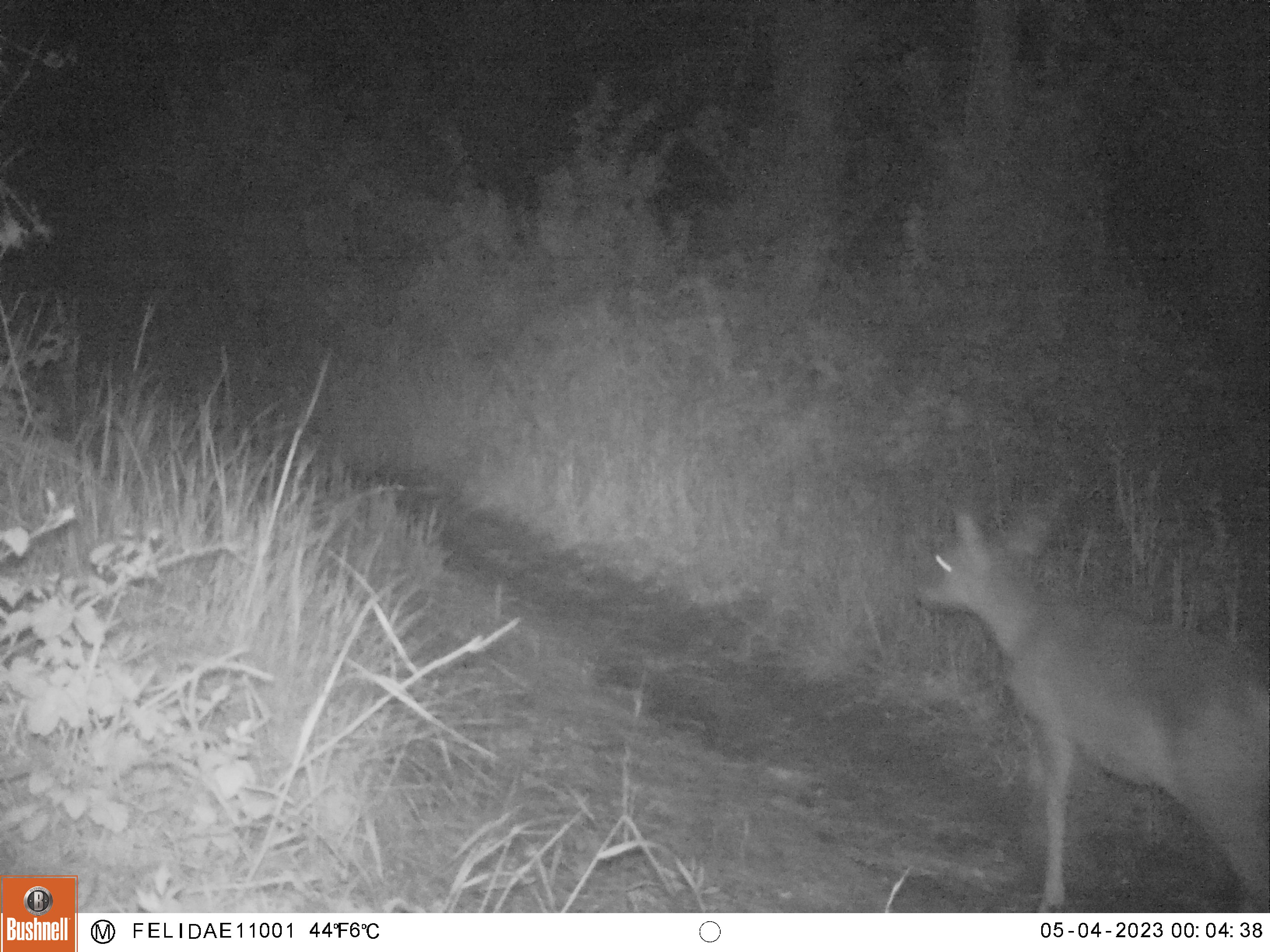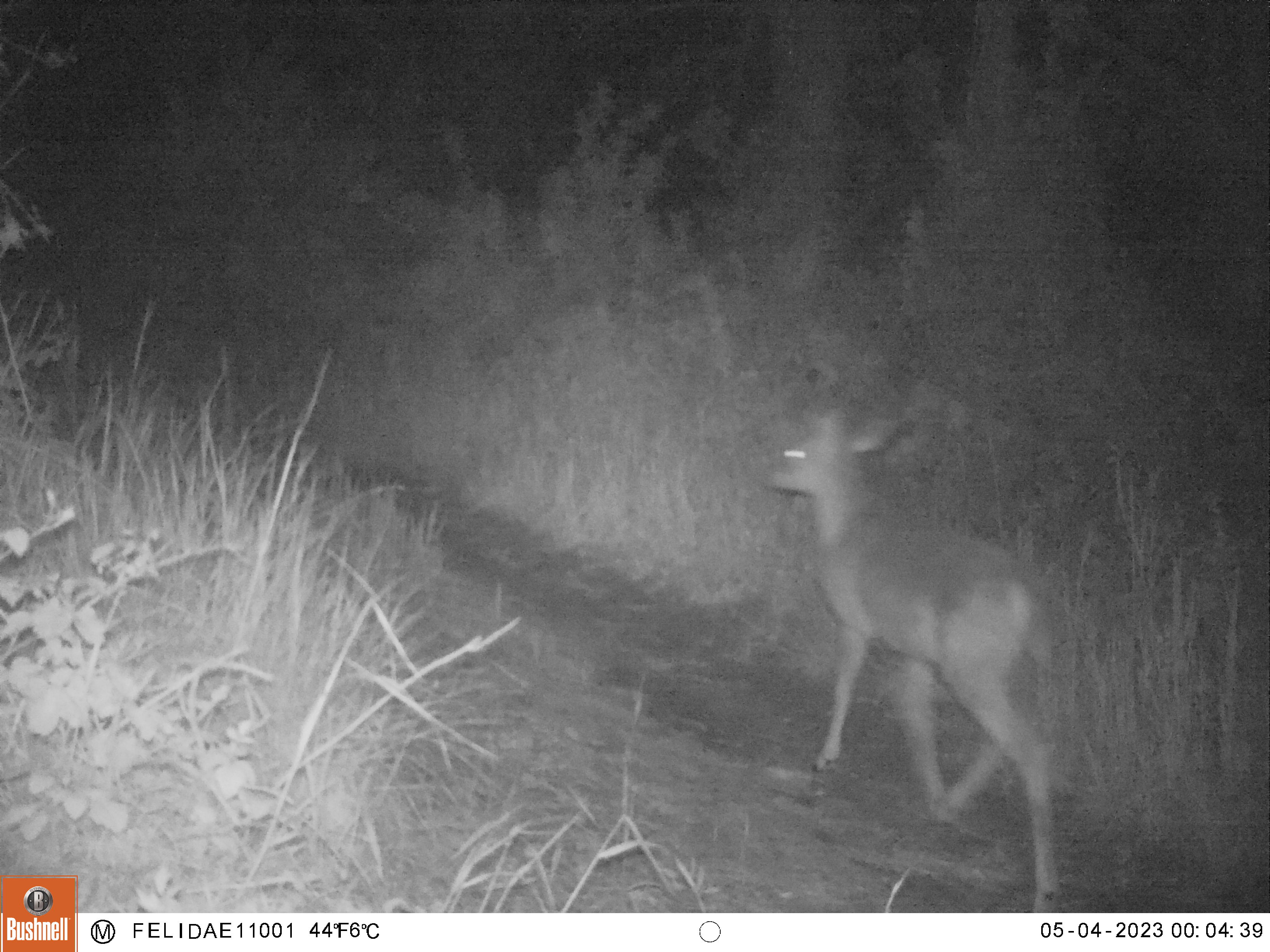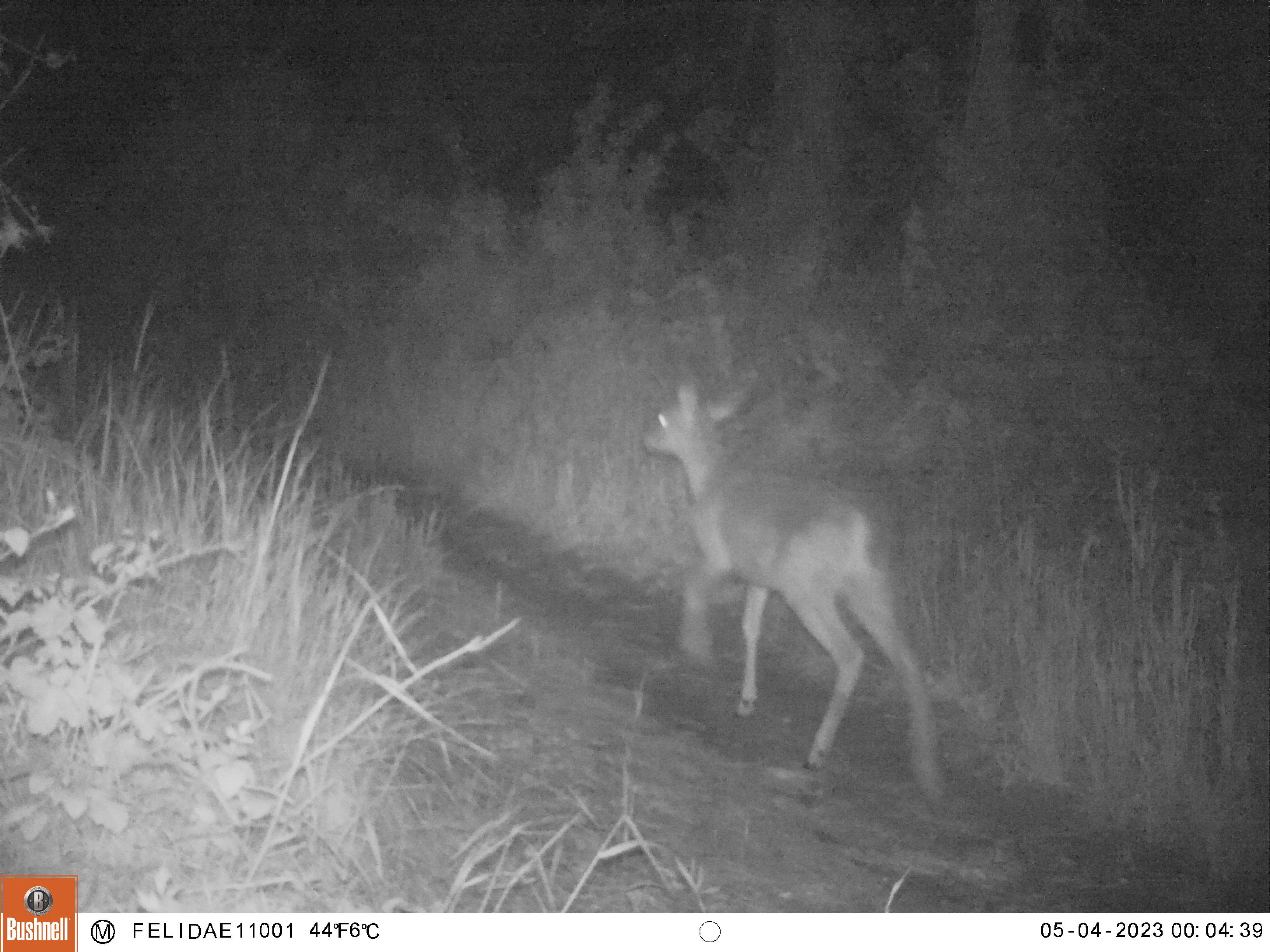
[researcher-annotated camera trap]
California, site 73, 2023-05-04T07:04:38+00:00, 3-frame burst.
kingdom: Animalia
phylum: Chordata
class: Mammalia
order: Artiodactyla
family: Cervidae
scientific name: Cervidae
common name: elk or deer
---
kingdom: Animalia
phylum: Chordata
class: Mammalia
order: Artiodactyla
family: Cervidae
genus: Odocoileus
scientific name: Odocoileus hemionus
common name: mule deer